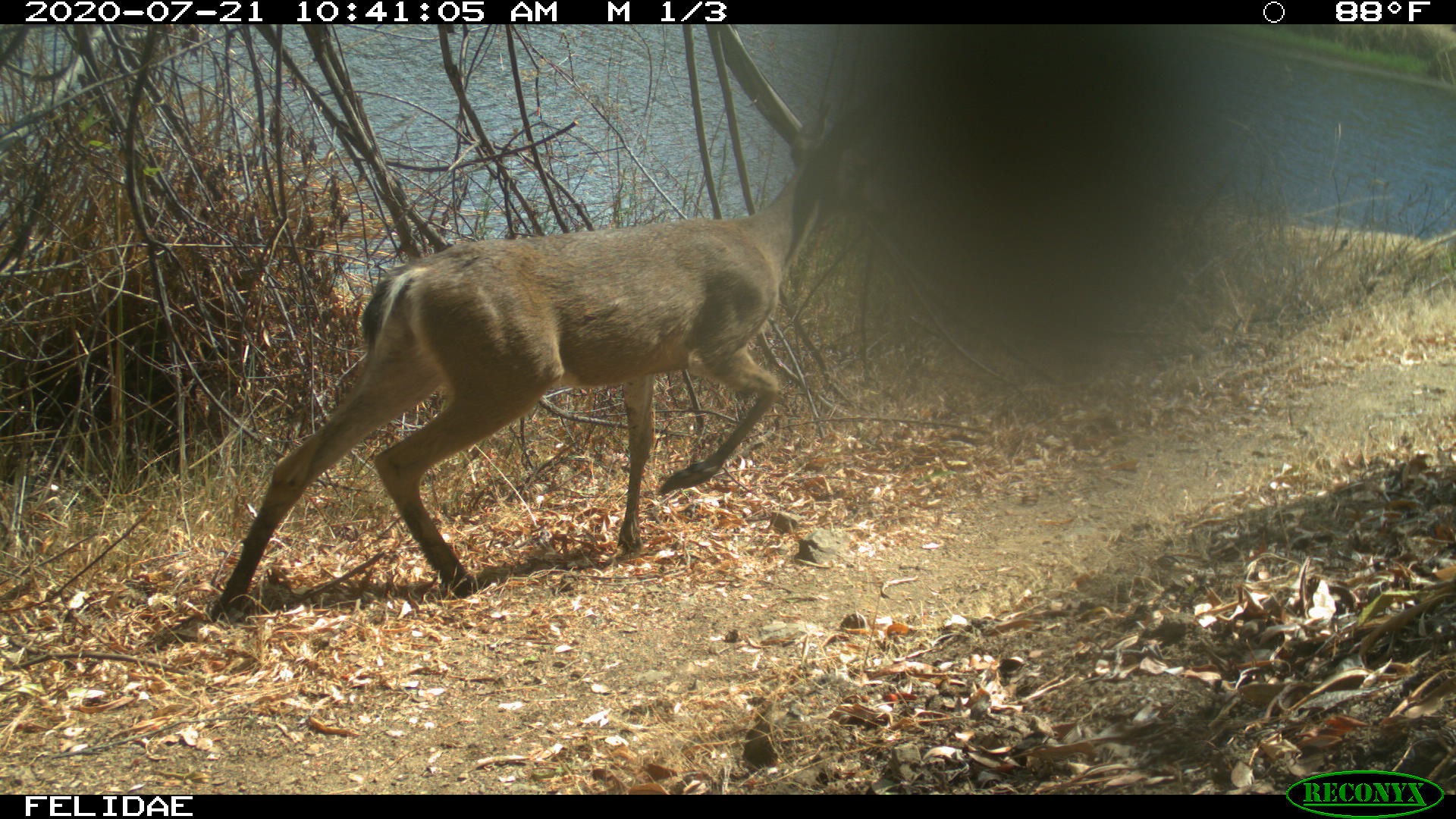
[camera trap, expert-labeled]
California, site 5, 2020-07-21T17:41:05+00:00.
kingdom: Animalia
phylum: Chordata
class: Mammalia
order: Artiodactyla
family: Cervidae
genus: Odocoileus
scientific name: Odocoileus hemionus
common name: mule deer